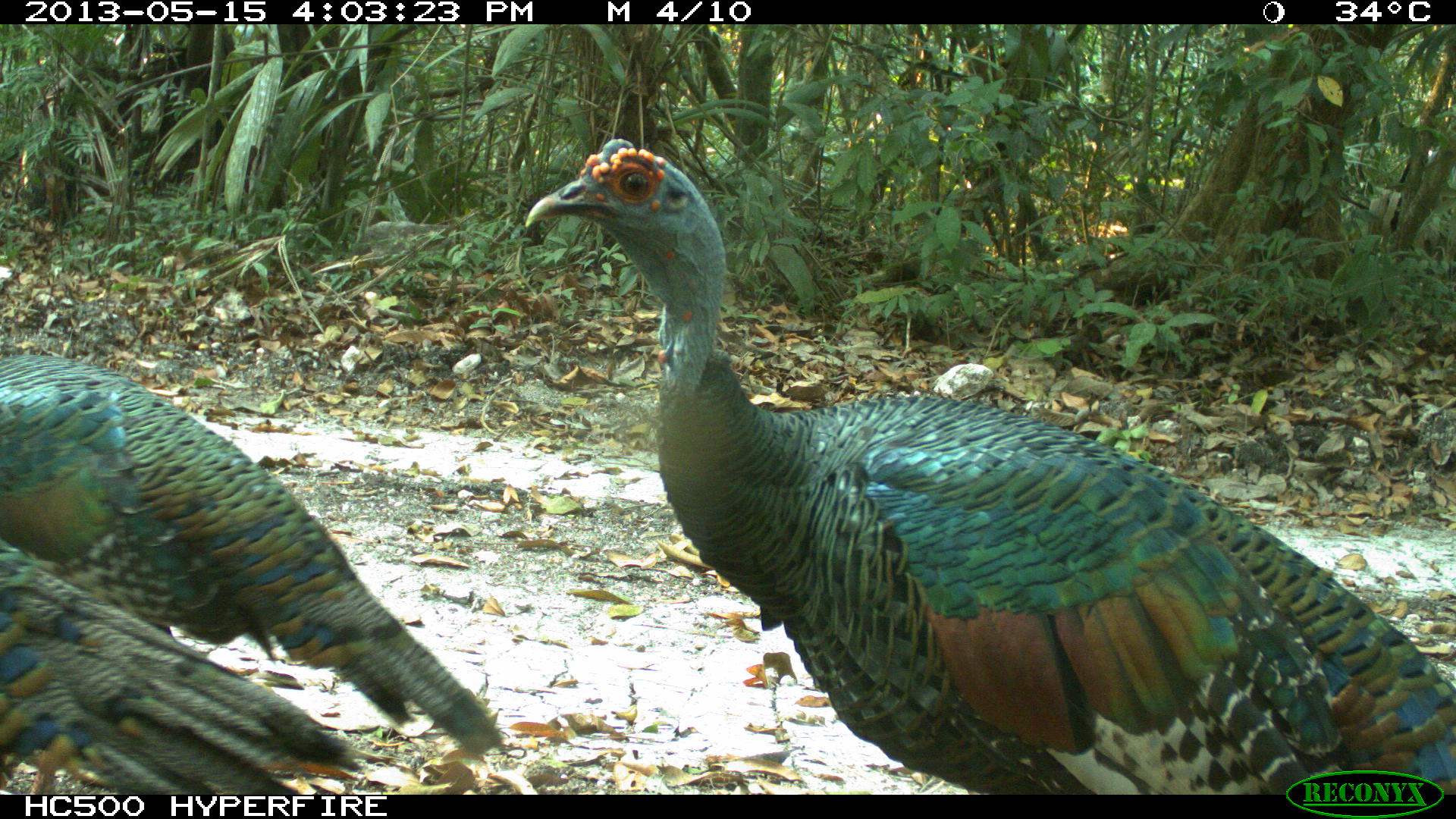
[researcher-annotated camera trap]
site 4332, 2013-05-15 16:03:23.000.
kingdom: Animalia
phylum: Chordata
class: Aves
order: Galliformes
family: Phasianidae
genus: Meleagris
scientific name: Meleagris ocellata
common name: ocellated turkey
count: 3